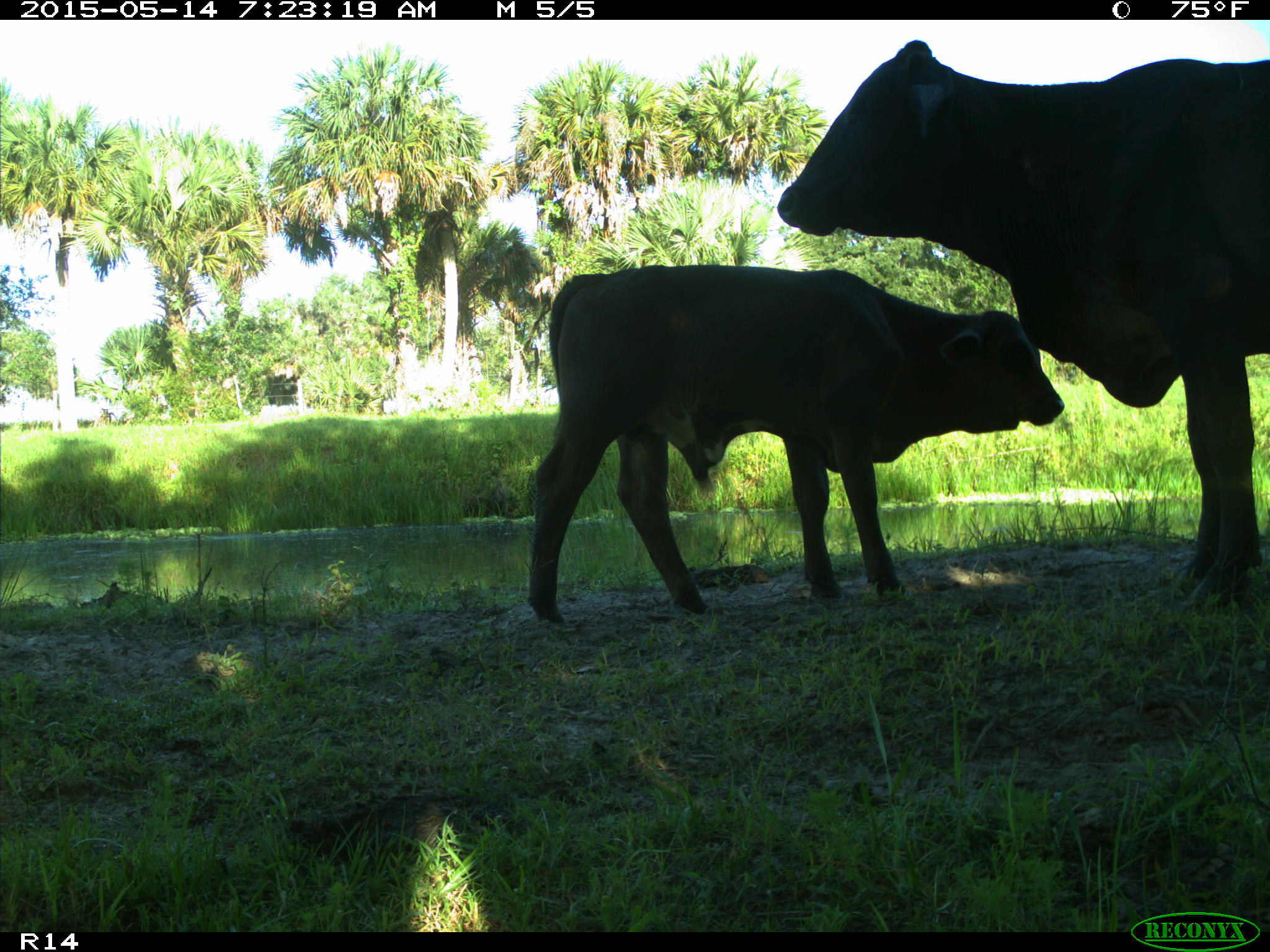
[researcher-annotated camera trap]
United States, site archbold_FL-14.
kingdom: Animalia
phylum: Chordata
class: Mammalia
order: Artiodactyla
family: Bovidae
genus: Bos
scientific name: Bos taurus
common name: domestic cow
Bos taurus (domestic cow).